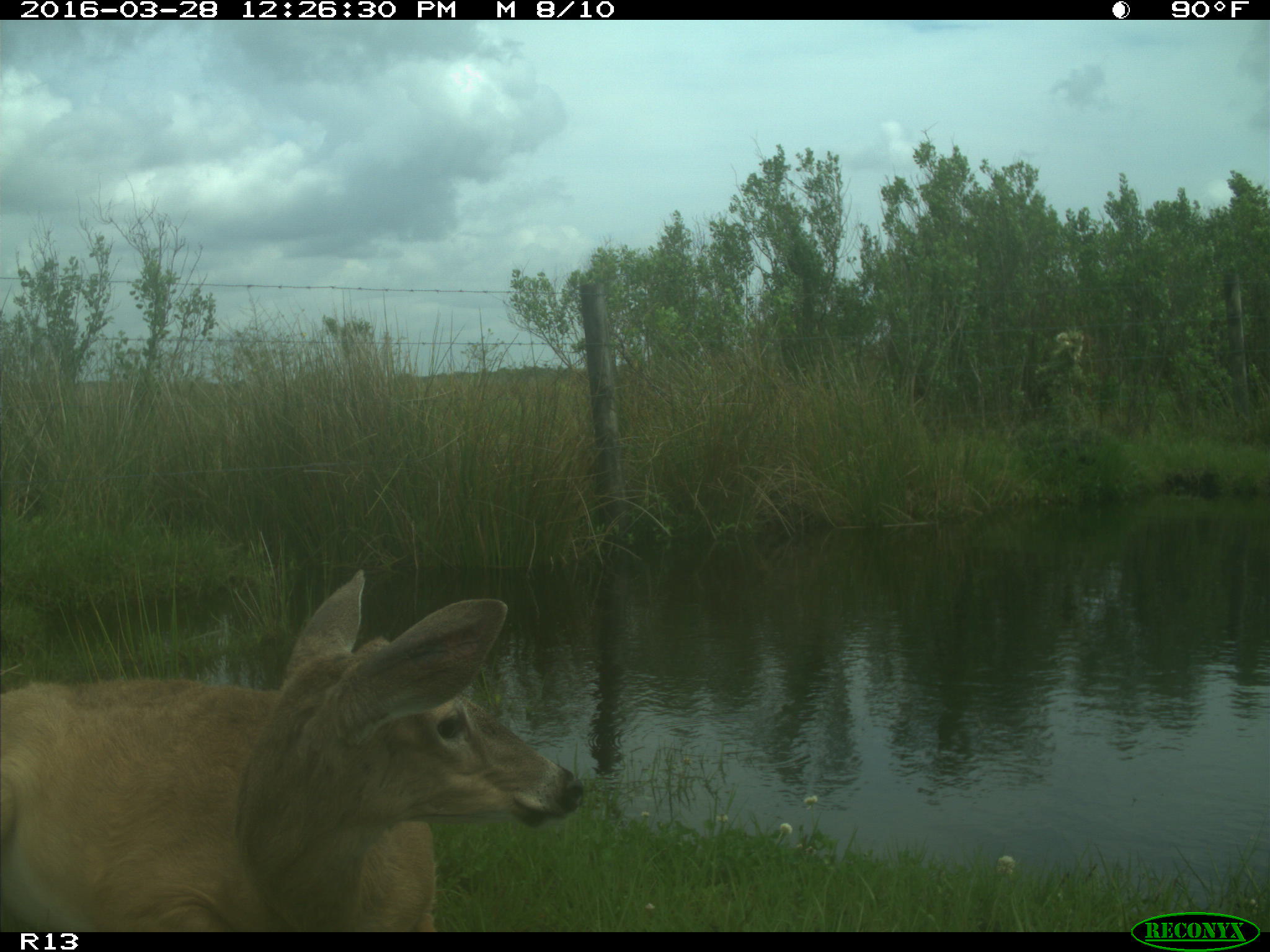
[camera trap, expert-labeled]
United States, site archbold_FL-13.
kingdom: Animalia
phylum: Chordata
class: Mammalia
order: Artiodactyla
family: Cervidae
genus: Odocoileus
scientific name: Odocoileus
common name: deer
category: unidentified deer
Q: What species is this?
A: Unidentified deer (deer) (Odocoileus).